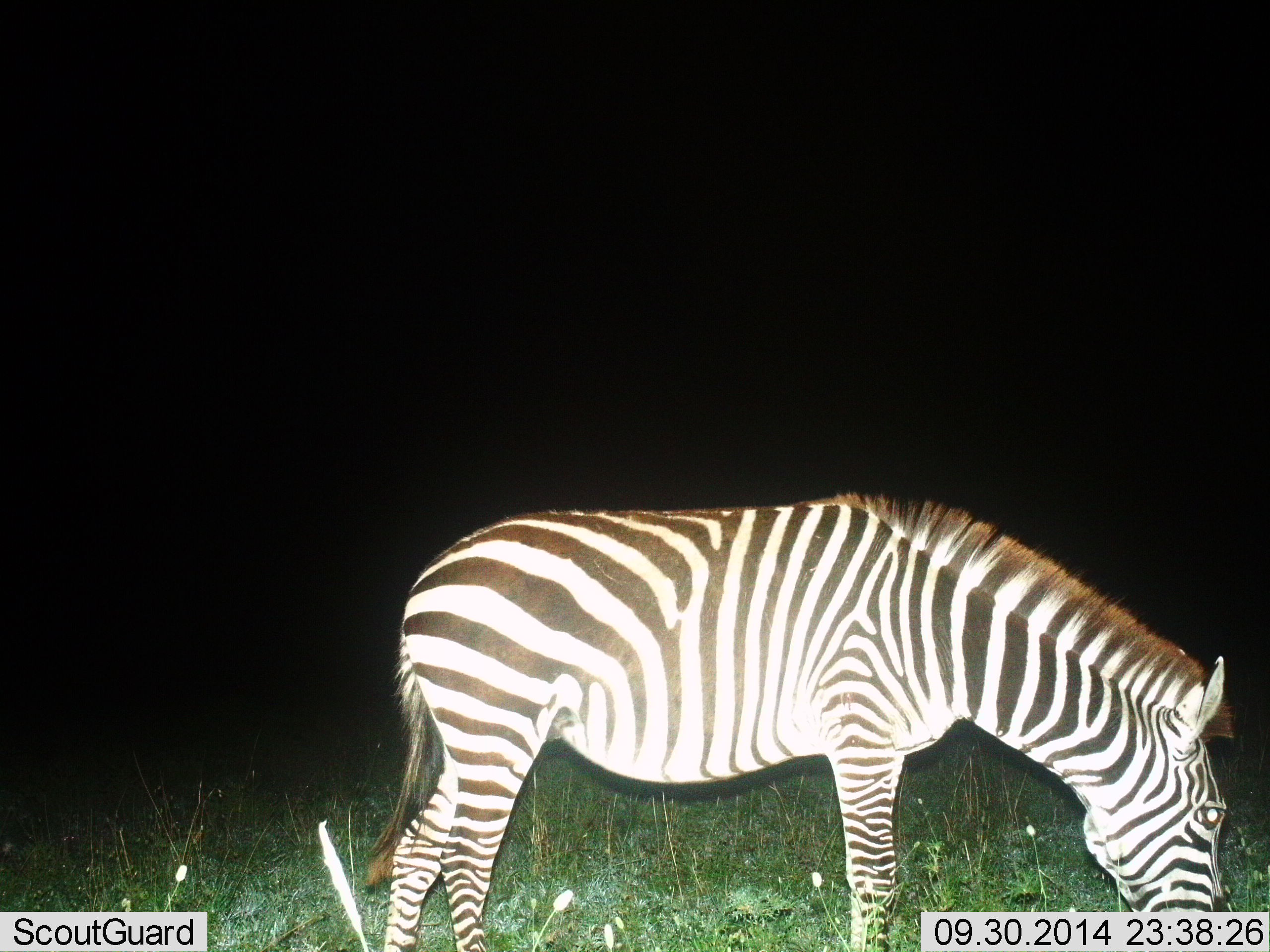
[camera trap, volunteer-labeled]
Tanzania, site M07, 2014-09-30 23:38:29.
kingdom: Animalia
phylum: Chordata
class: Mammalia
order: Perissodactyla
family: Equidae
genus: Equus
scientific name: Equus quagga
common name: plains zebra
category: zebra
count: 1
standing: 20%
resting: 0%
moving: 0%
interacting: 0%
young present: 0%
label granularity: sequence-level